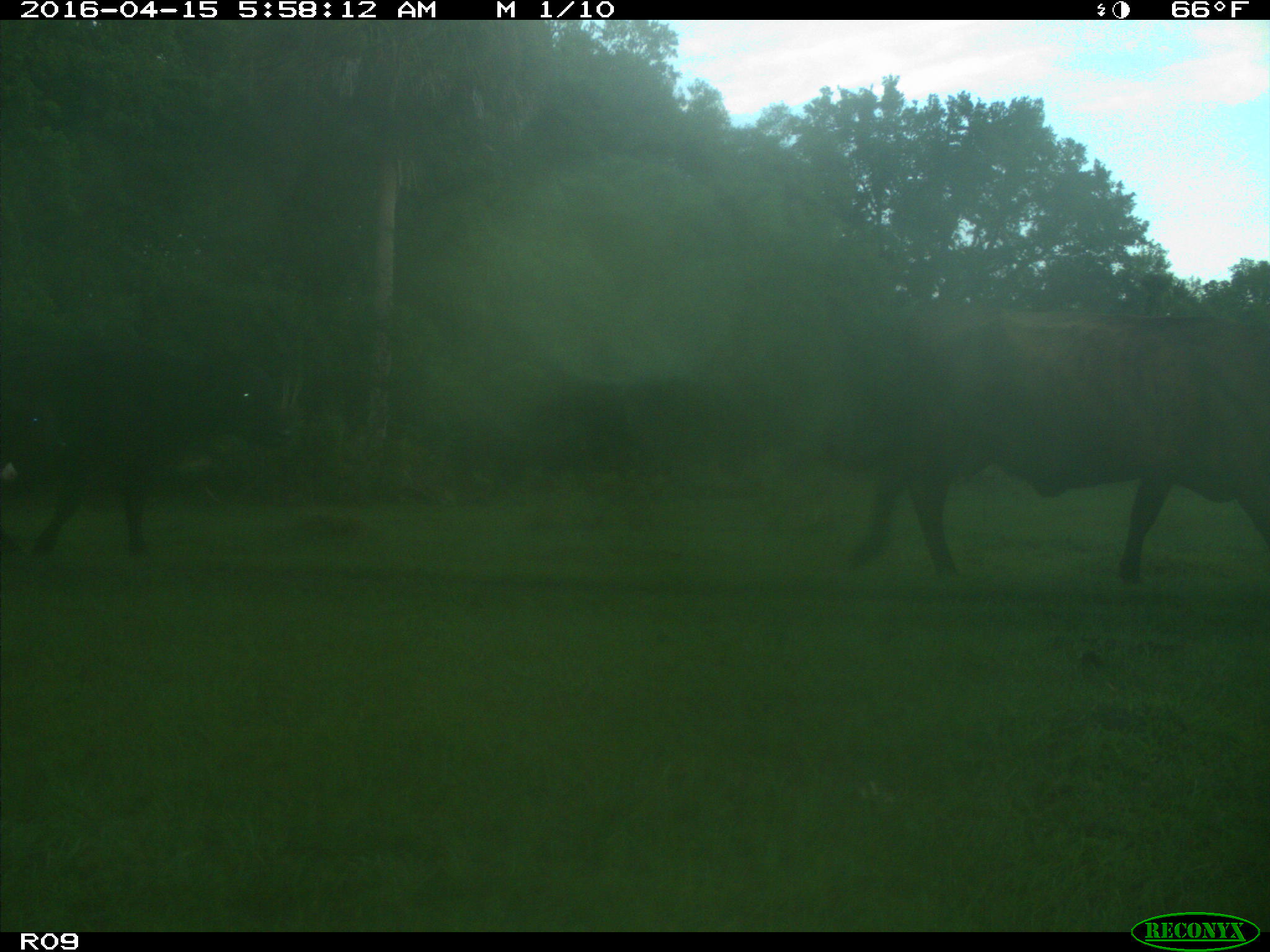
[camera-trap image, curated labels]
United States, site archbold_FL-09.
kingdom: Animalia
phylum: Chordata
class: Mammalia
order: Artiodactyla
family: Bovidae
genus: Bos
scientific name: Bos taurus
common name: domestic cow